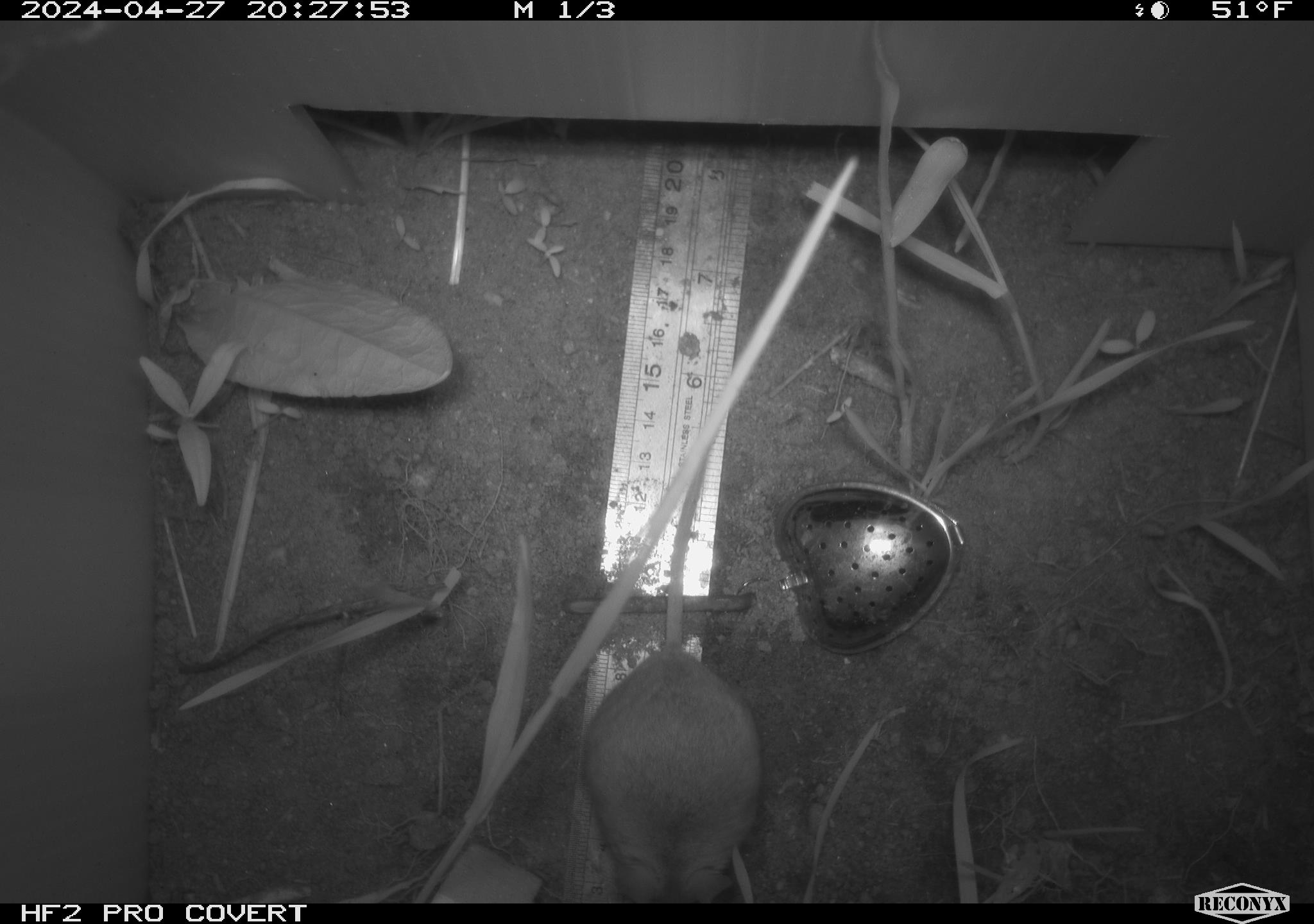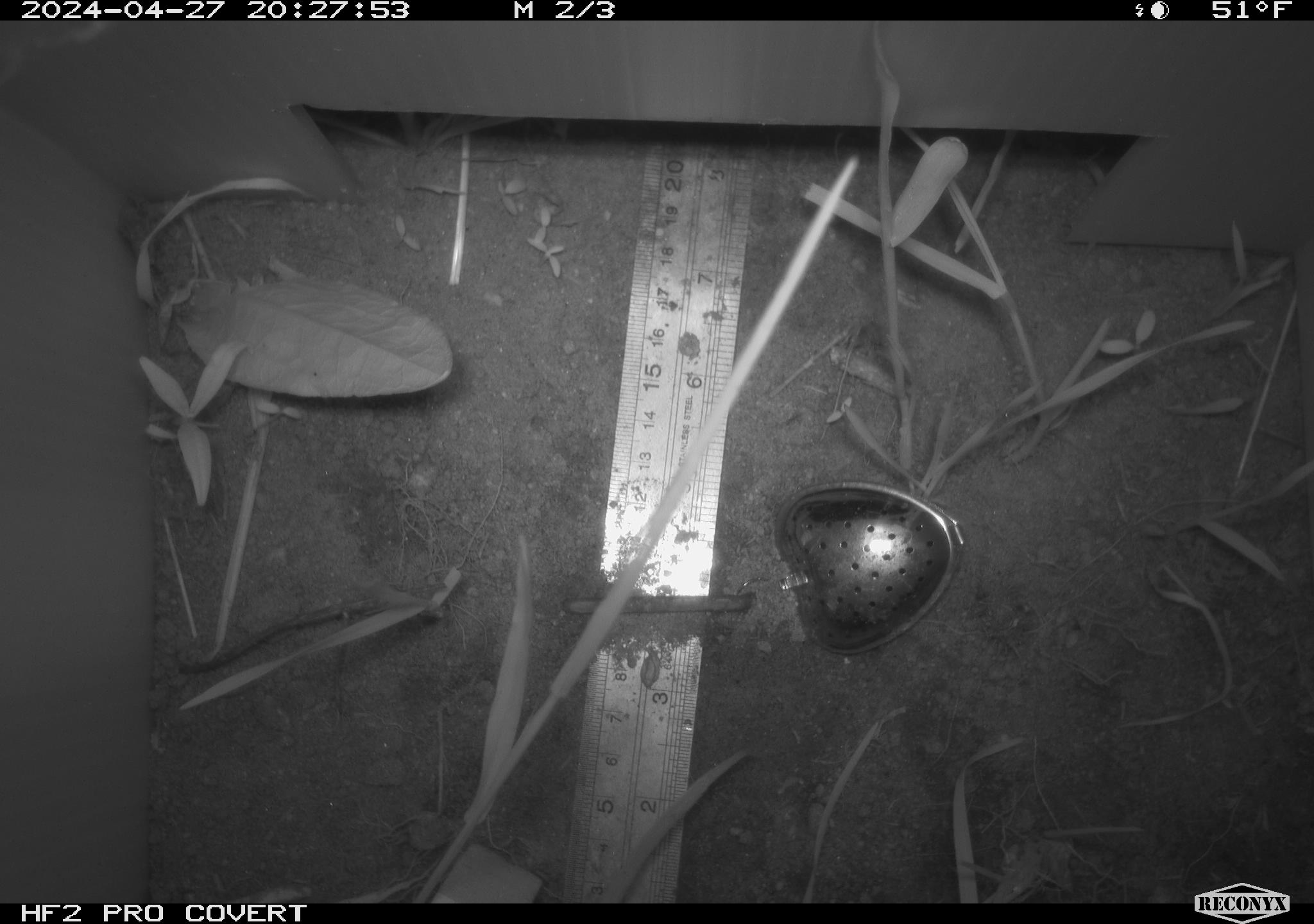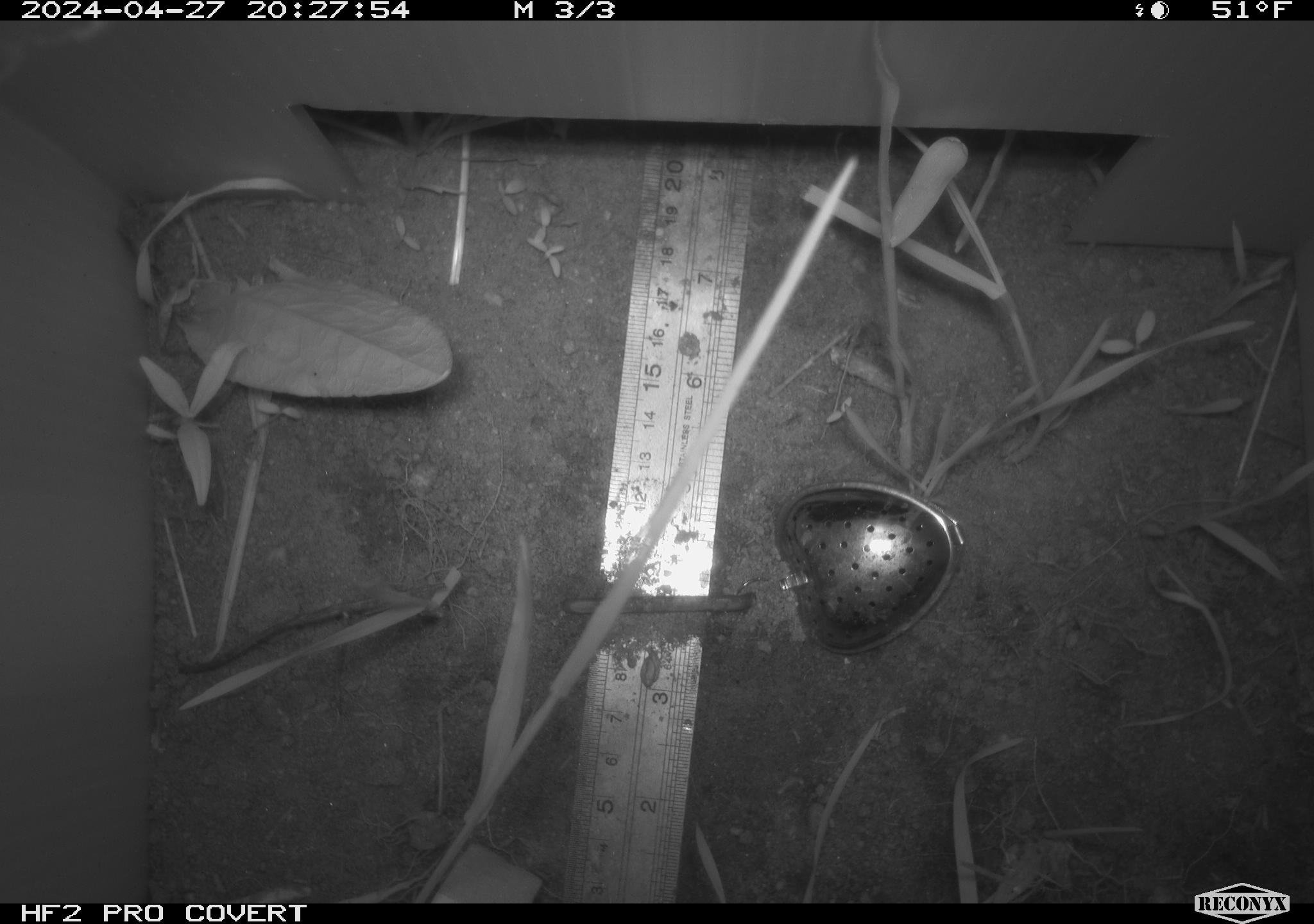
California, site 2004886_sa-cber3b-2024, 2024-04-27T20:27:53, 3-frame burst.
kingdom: Animalia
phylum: Chordata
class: Mammalia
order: Rodentia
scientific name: Rodentia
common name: mouse species